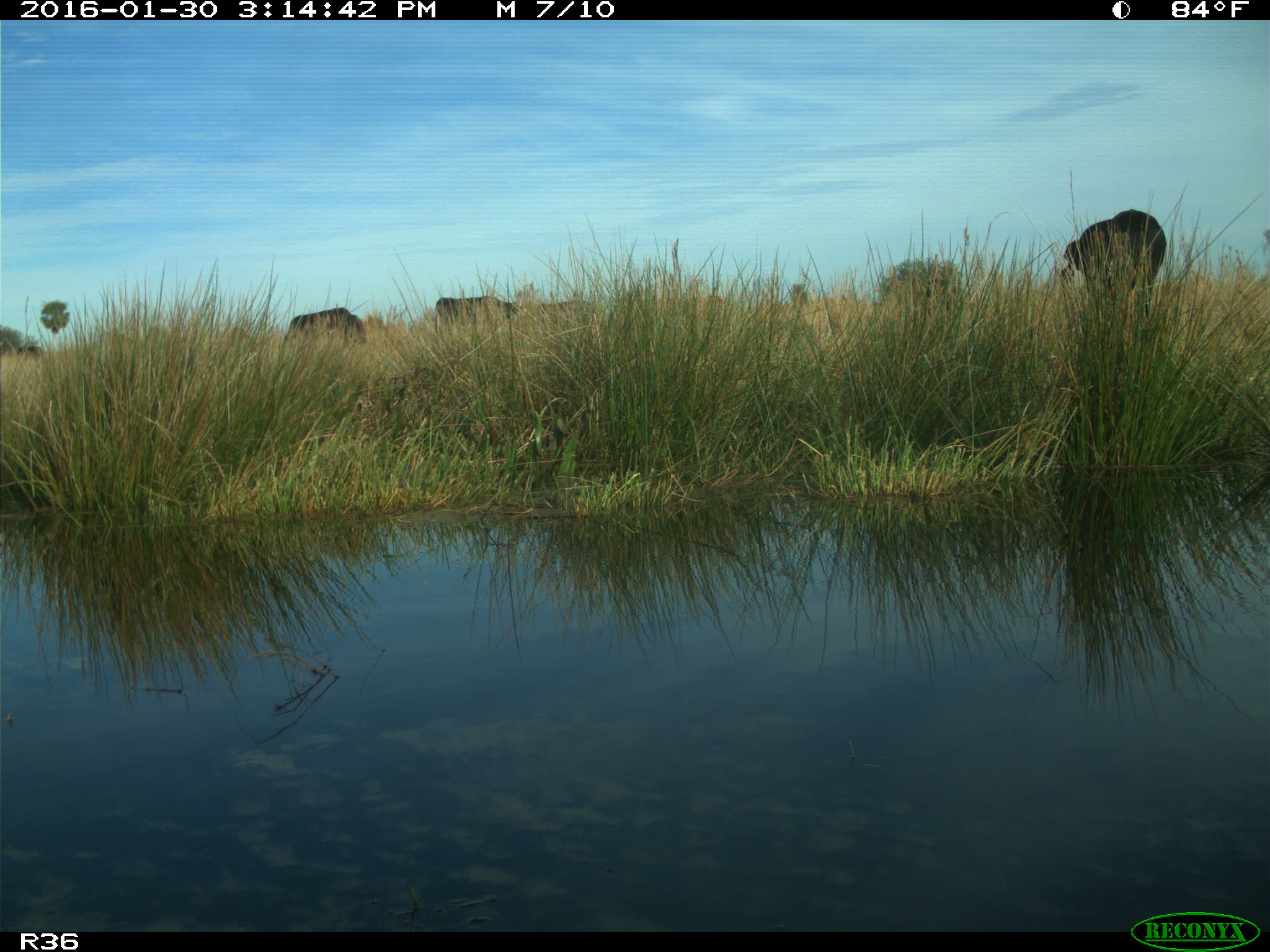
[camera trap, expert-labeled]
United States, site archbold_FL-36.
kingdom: Animalia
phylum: Chordata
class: Mammalia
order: Artiodactyla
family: Bovidae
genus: Bos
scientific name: Bos taurus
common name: domestic cow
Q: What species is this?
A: Bos taurus (domestic cow).